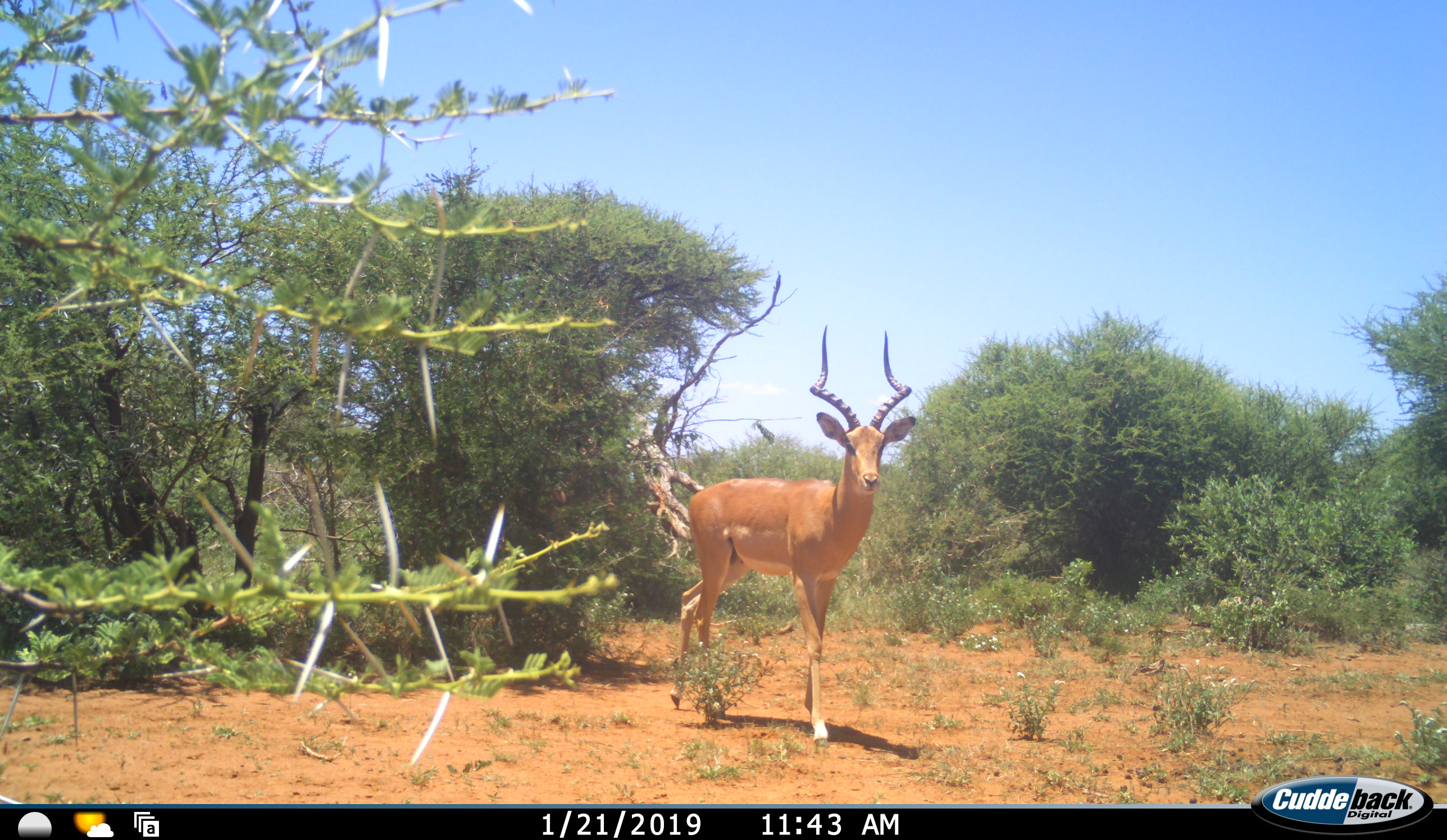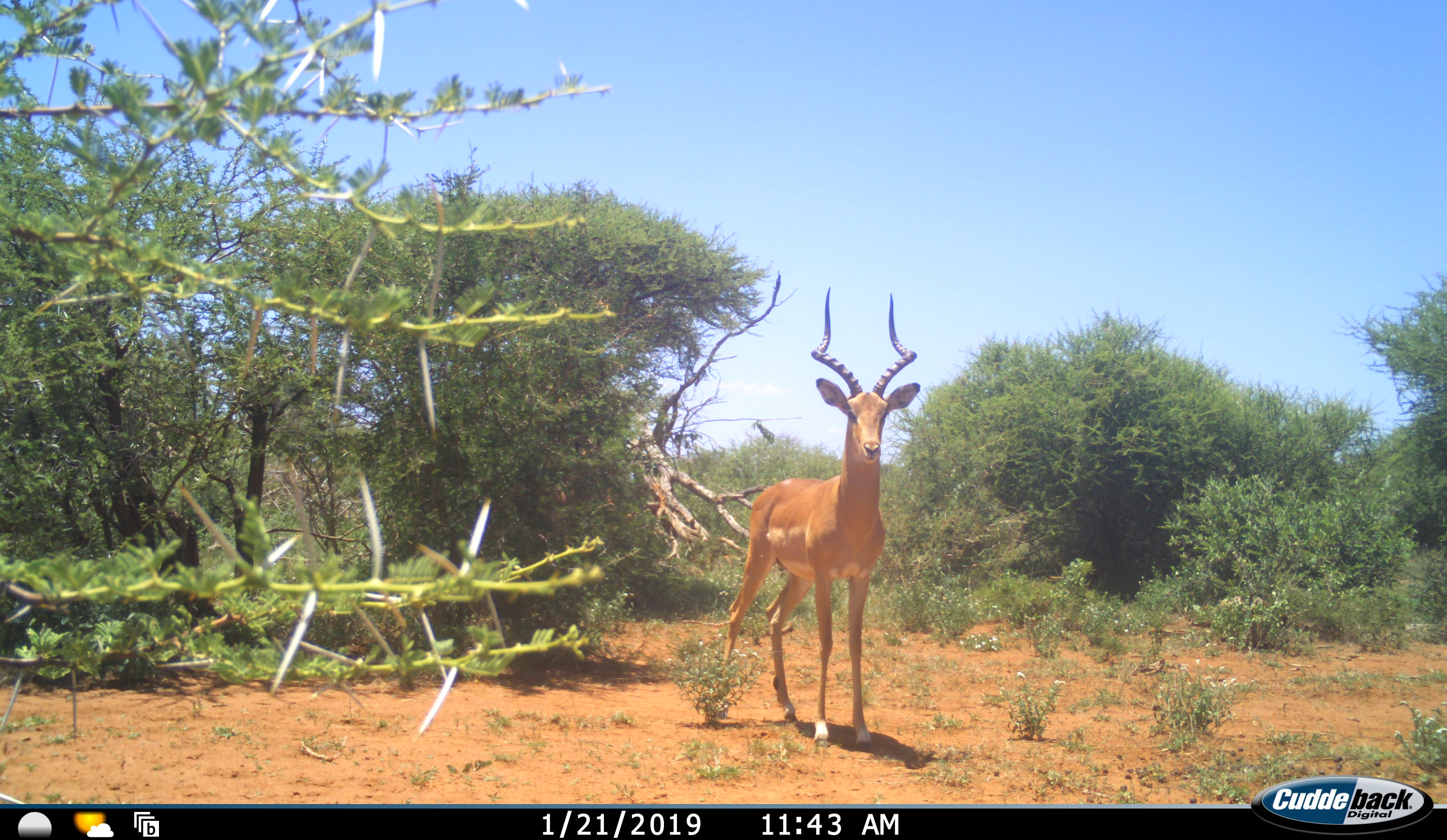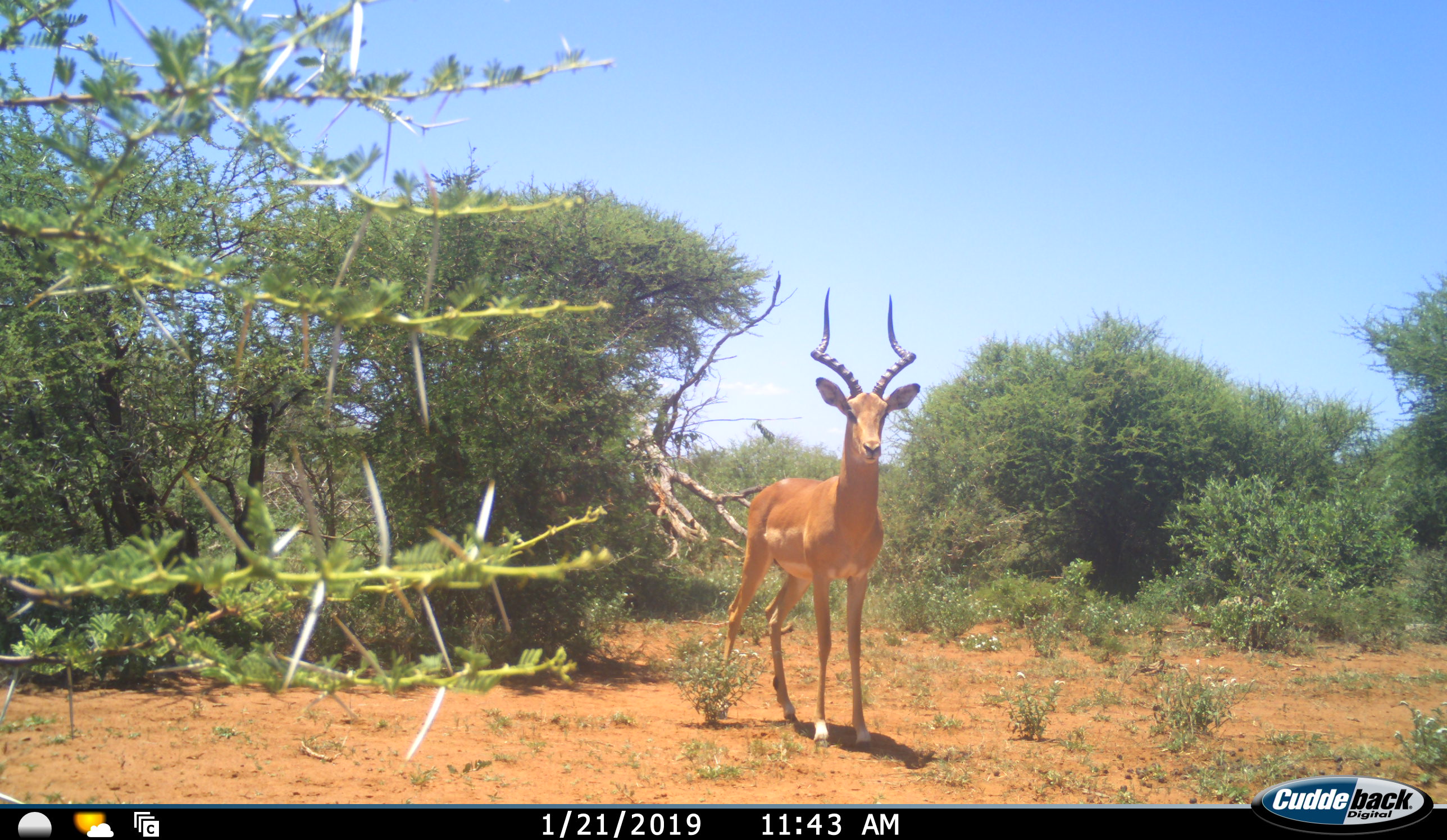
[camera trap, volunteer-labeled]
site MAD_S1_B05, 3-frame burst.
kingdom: Animalia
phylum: Chordata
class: Mammalia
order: Artiodactyla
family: Bovidae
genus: Aepyceros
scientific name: Aepyceros melampus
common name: impala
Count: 1.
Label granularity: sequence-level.